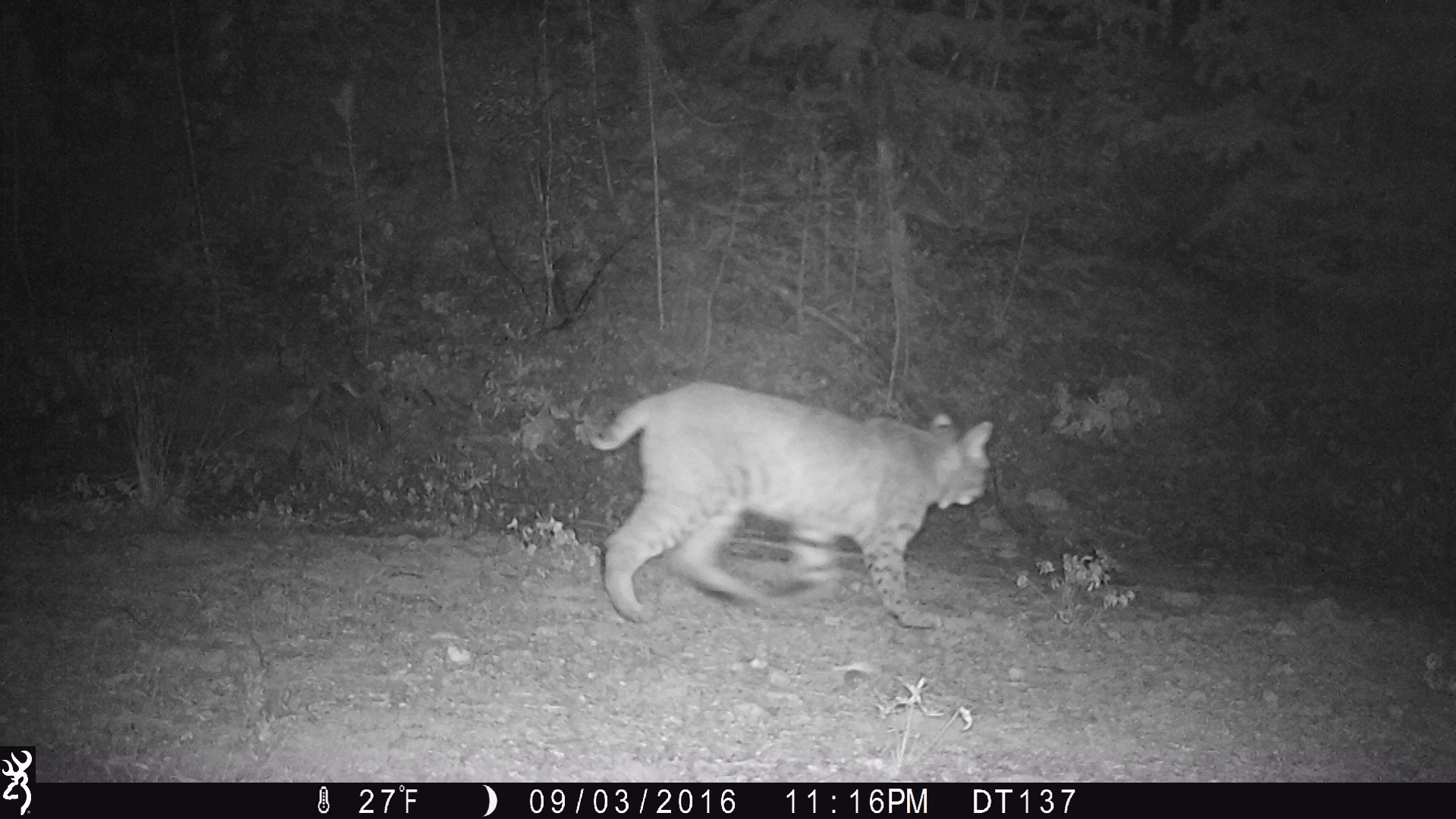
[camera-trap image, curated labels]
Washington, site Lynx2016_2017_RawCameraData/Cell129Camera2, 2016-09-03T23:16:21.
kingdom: Animalia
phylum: Chordata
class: Mammalia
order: Carnivora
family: Felidae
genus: Lynx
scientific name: Lynx rufus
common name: bobcat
Lynx rufus (bobcat). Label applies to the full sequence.